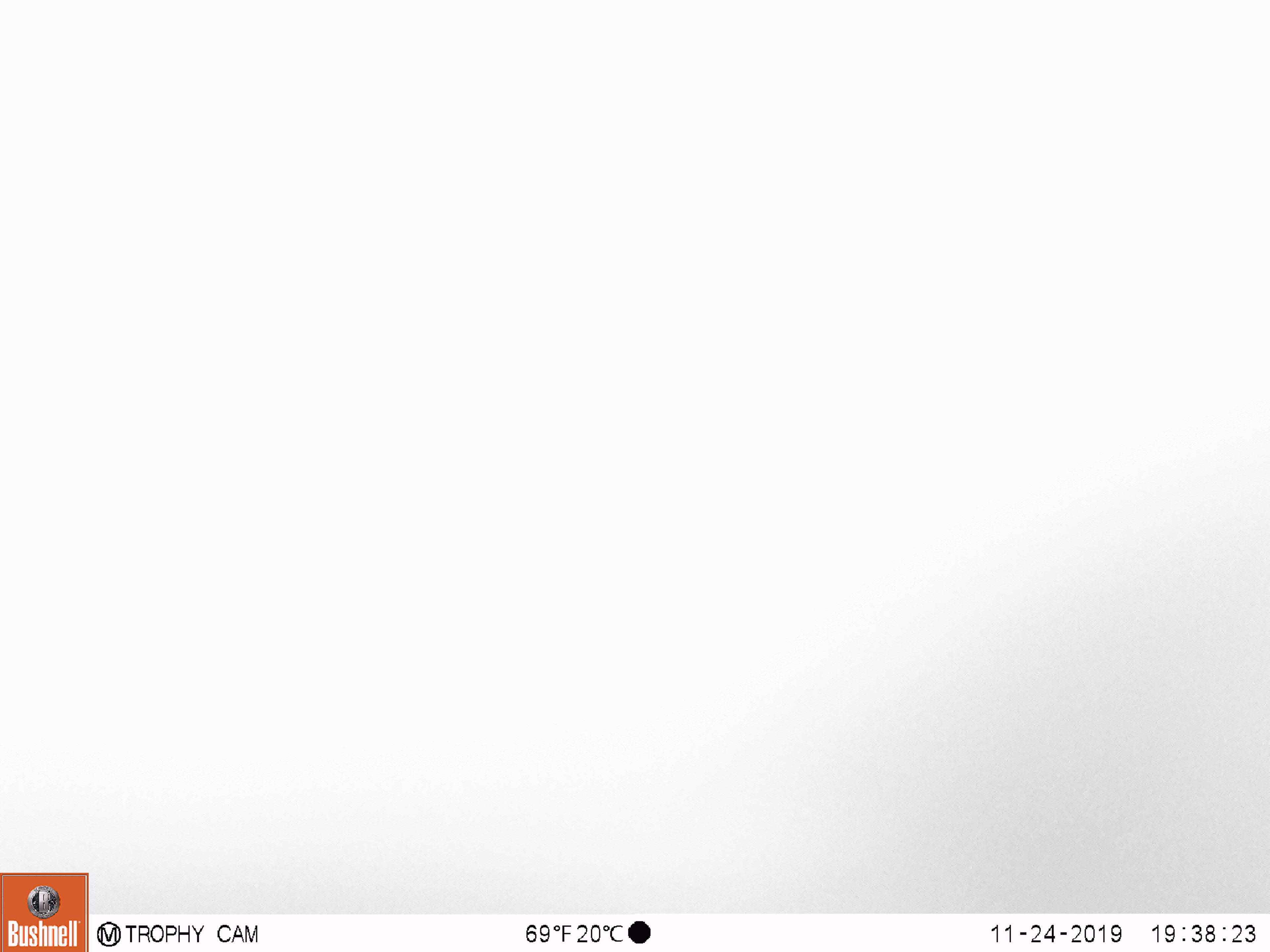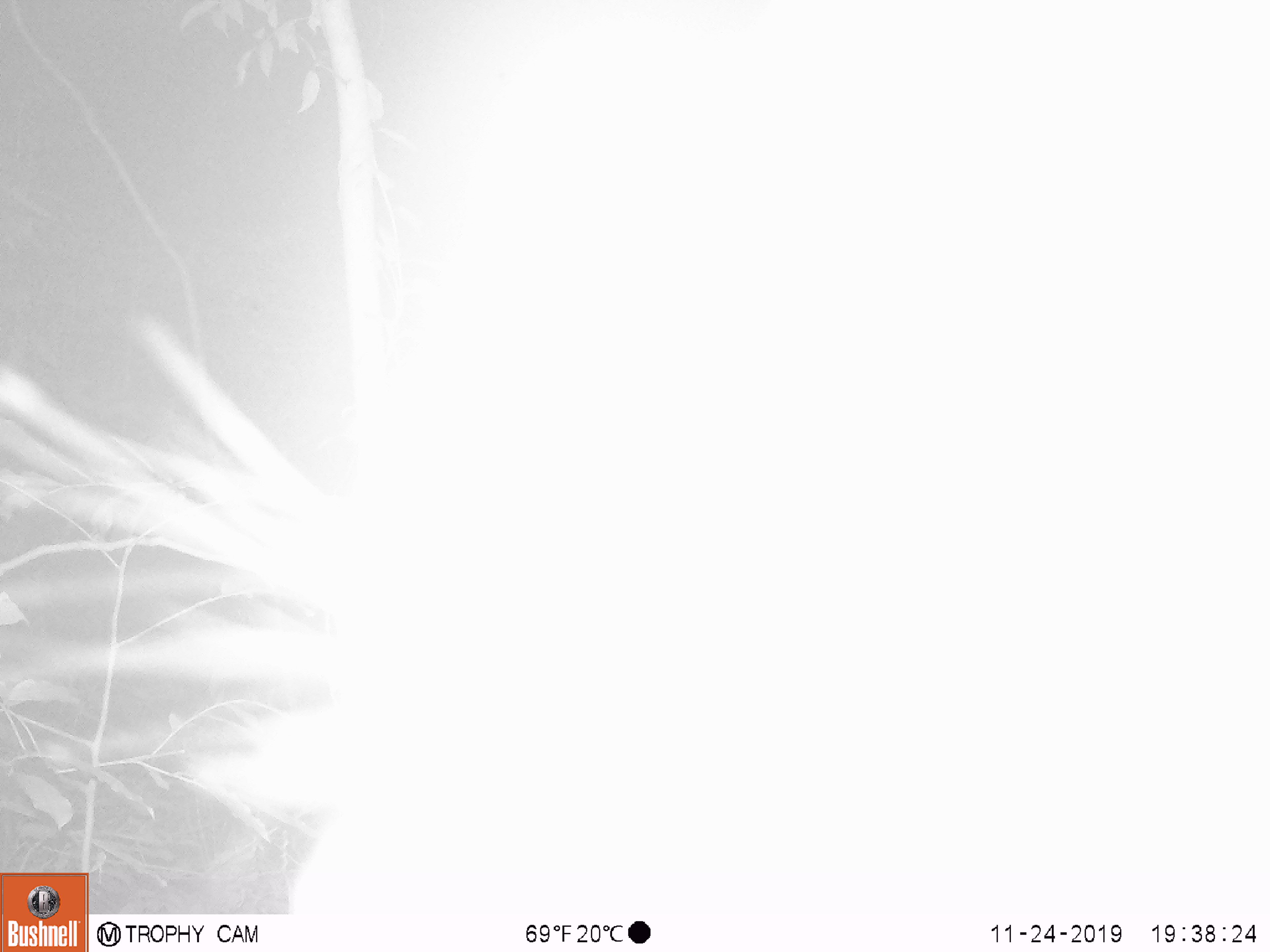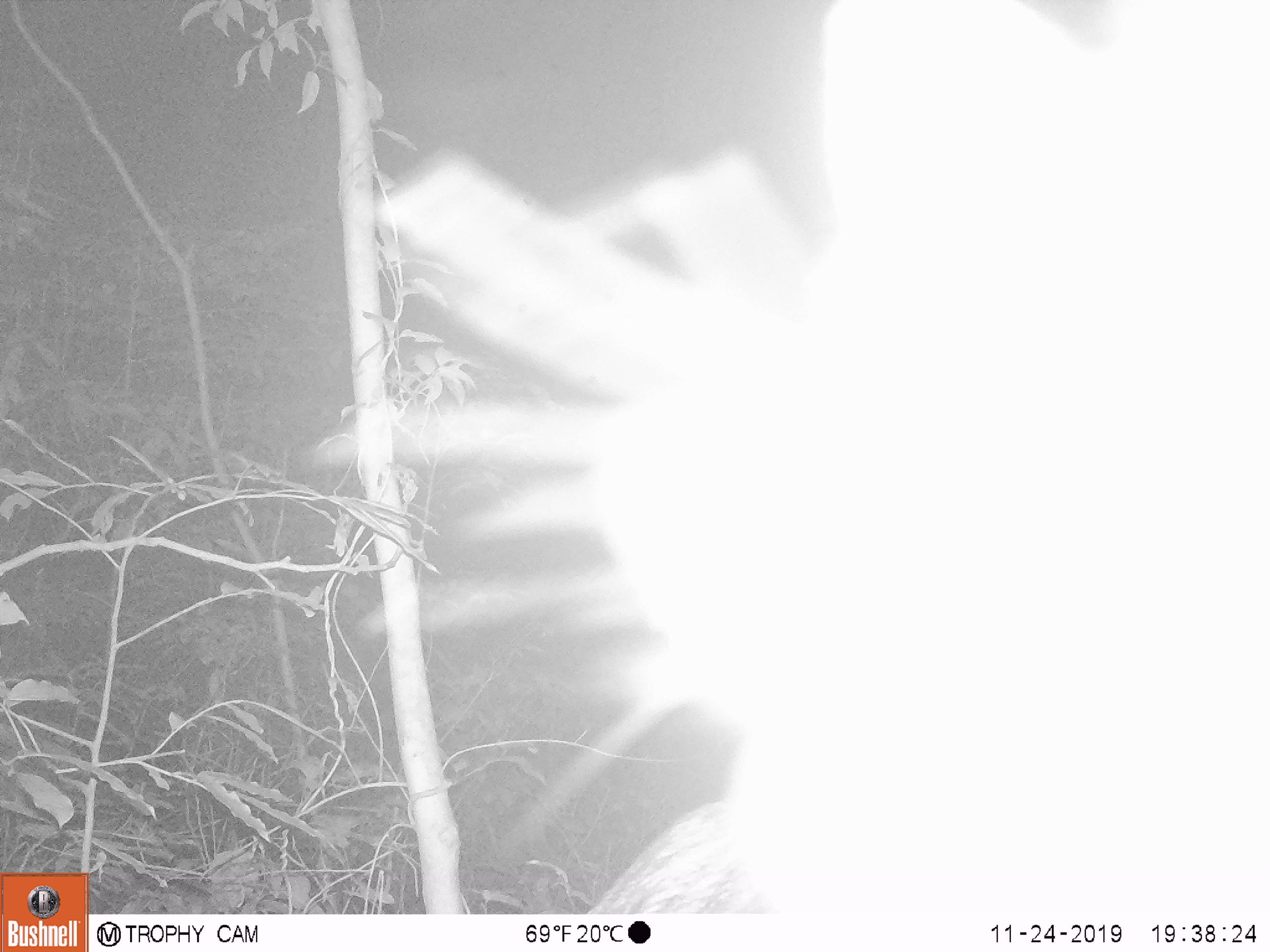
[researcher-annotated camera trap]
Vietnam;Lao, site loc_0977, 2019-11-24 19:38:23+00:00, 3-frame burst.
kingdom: Animalia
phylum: Chordata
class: Mammalia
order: Artiodactyla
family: Bovidae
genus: Capricornis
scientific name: Capricornis sumatraensis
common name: chinese serow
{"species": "chinese serow (Capricornis sumatraensis)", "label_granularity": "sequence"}